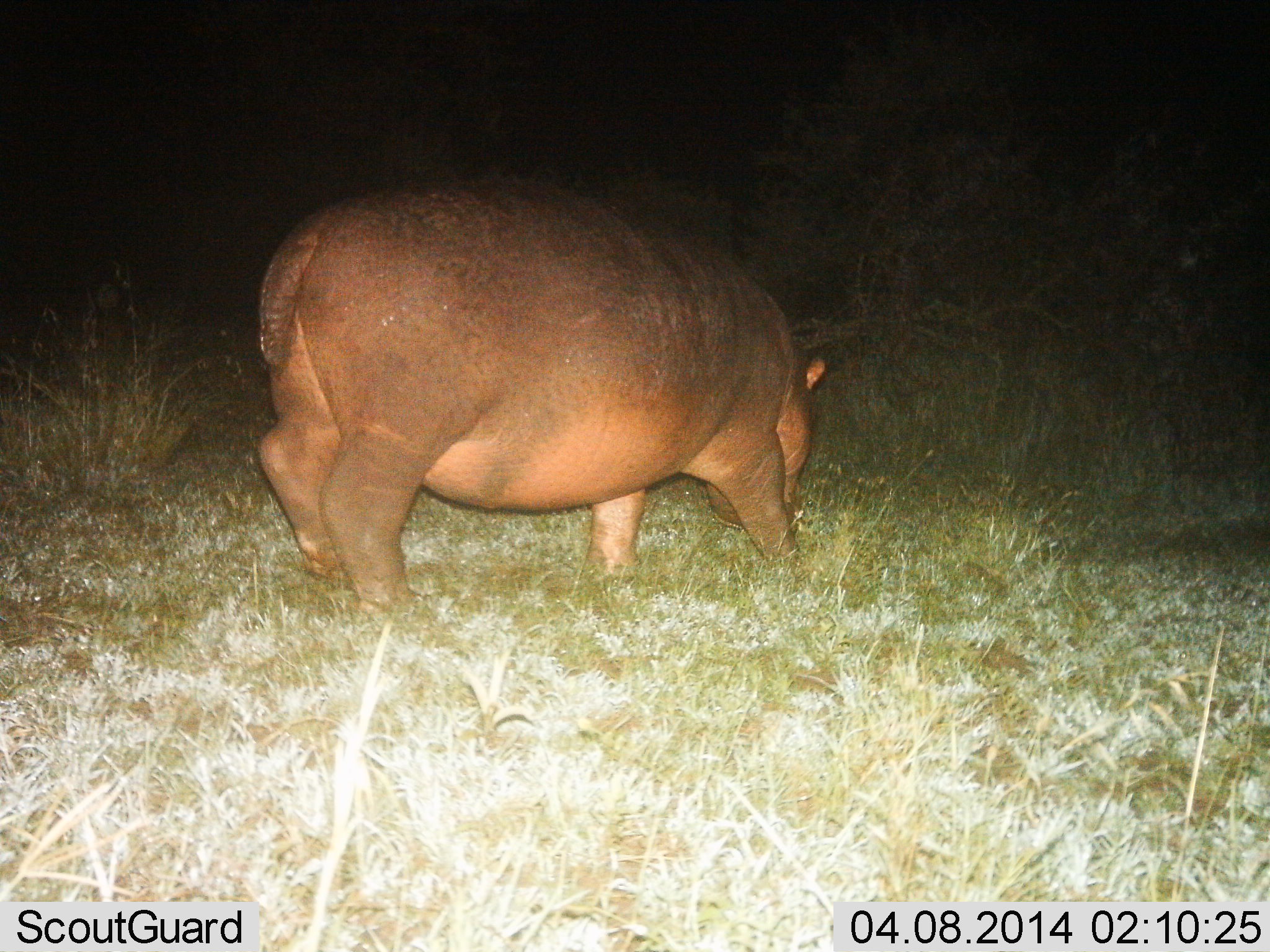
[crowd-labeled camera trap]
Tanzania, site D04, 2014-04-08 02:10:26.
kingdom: Animalia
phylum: Chordata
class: Mammalia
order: Artiodactyla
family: Hippopotamidae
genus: Hippopotamus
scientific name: Hippopotamus amphibius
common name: hippopotamus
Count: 1.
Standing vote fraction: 20%.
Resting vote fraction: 0%.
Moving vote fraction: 20%.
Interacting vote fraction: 0%.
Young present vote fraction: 0%.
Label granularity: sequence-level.